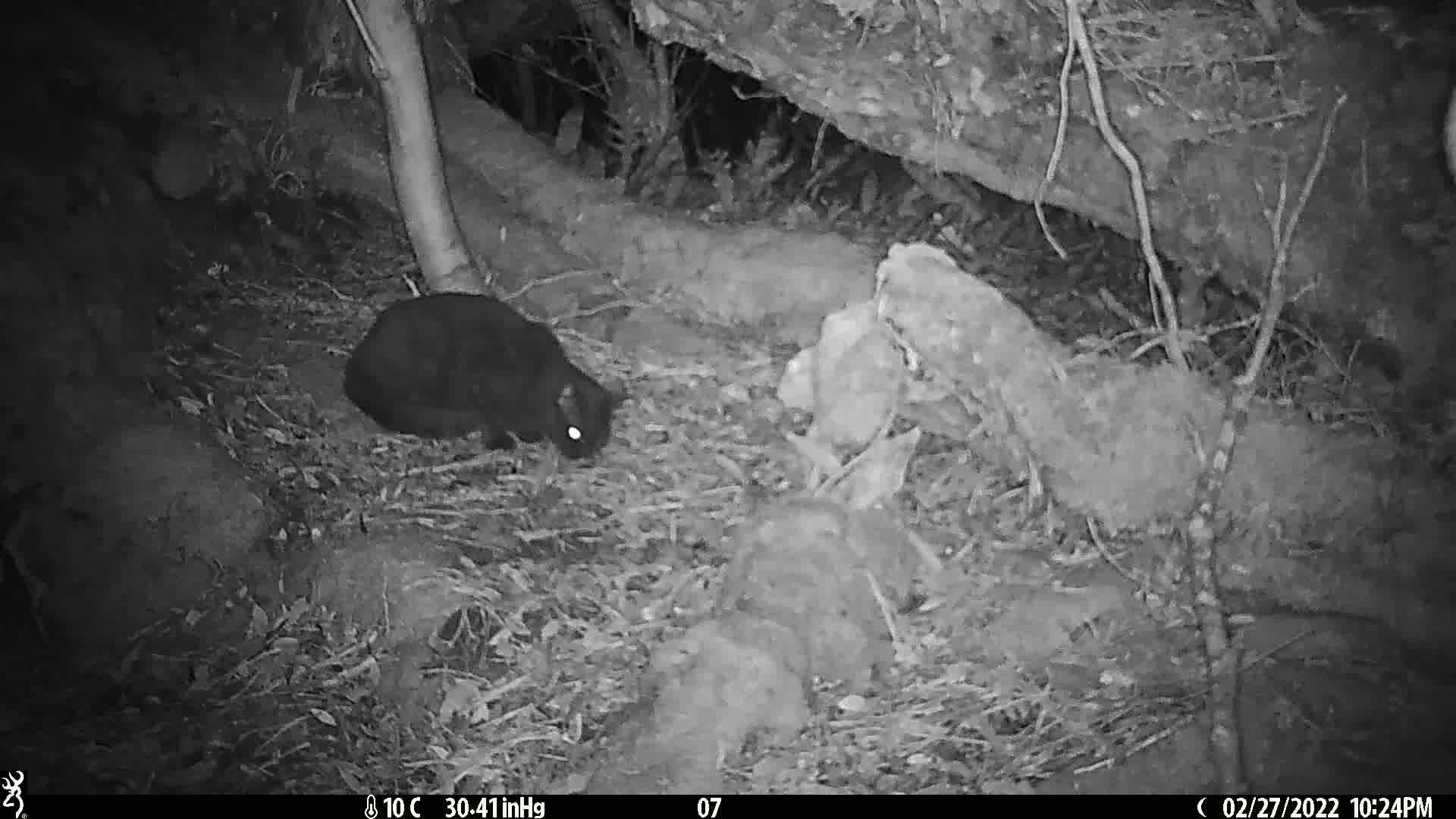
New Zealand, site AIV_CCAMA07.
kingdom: Animalia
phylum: Chordata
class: Mammalia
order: Carnivora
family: Felidae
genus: Felis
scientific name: Felis catus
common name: domestic cat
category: cat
Cat (domestic cat) (Felis catus).